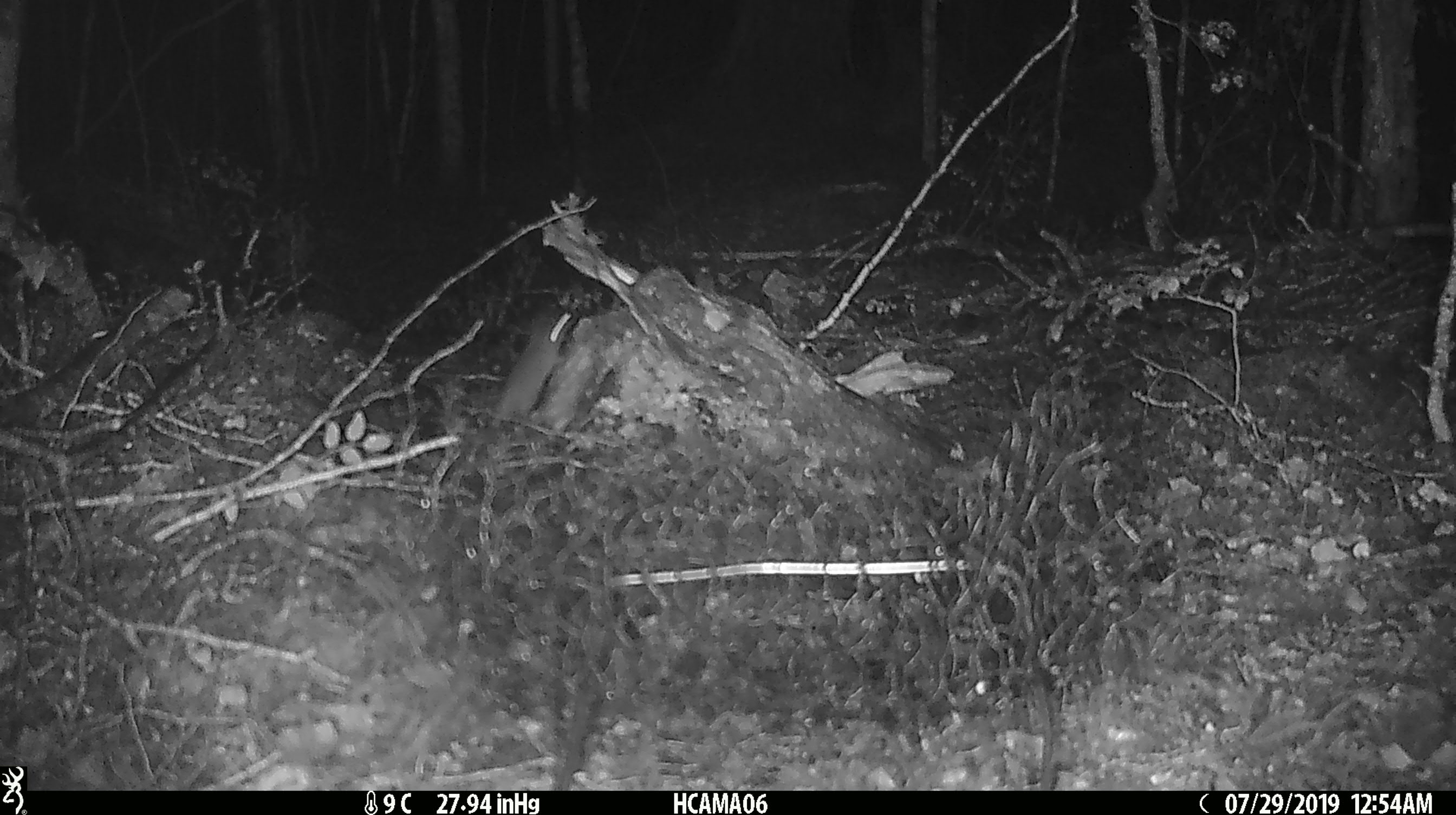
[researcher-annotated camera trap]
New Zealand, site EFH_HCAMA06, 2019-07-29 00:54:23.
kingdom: Animalia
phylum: Chordata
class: Mammalia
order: Rodentia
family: Muridae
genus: Mus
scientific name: Mus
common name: mouse